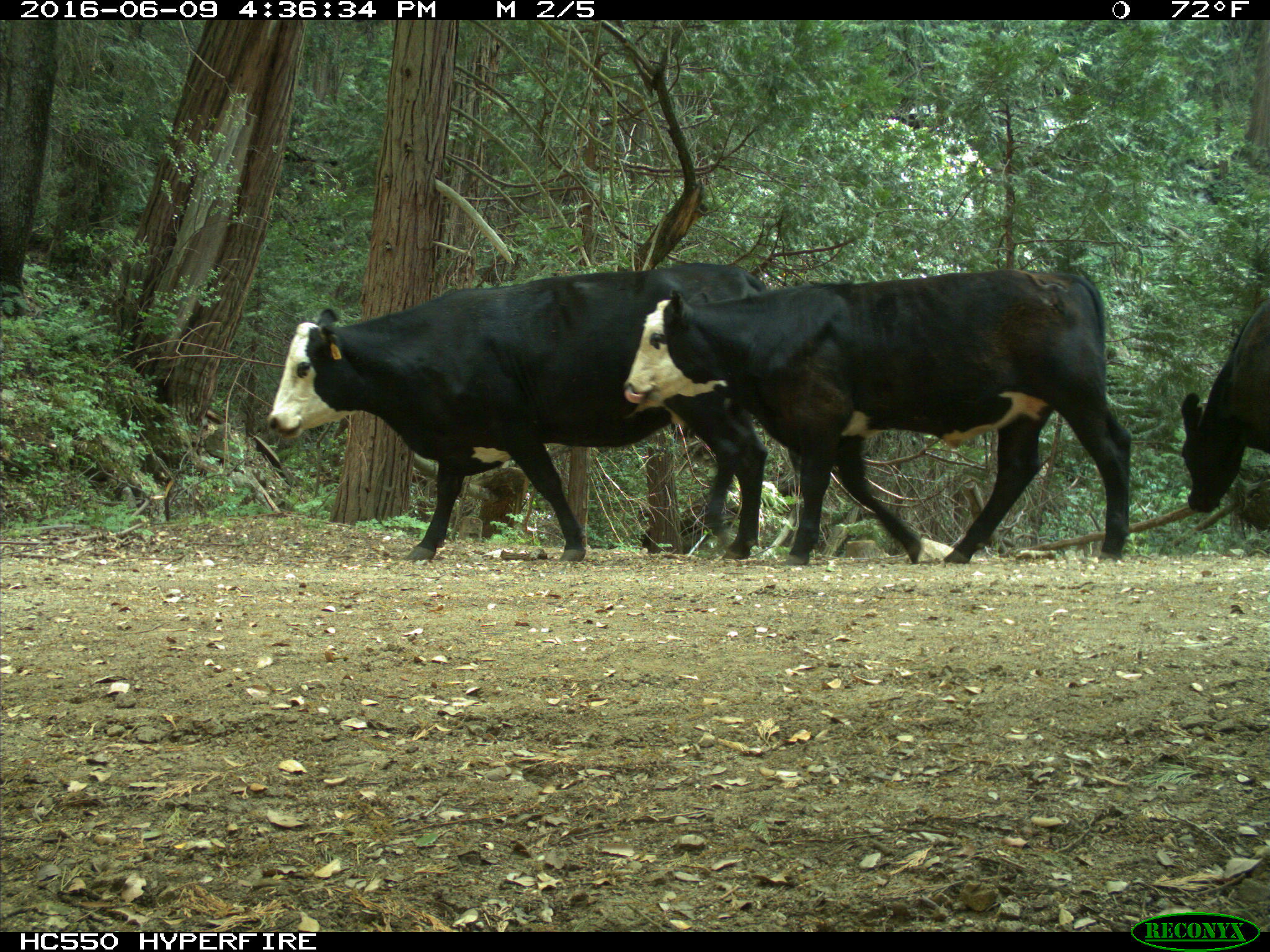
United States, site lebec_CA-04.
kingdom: Animalia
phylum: Chordata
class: Mammalia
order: Artiodactyla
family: Bovidae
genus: Bos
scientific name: Bos taurus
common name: domestic cow